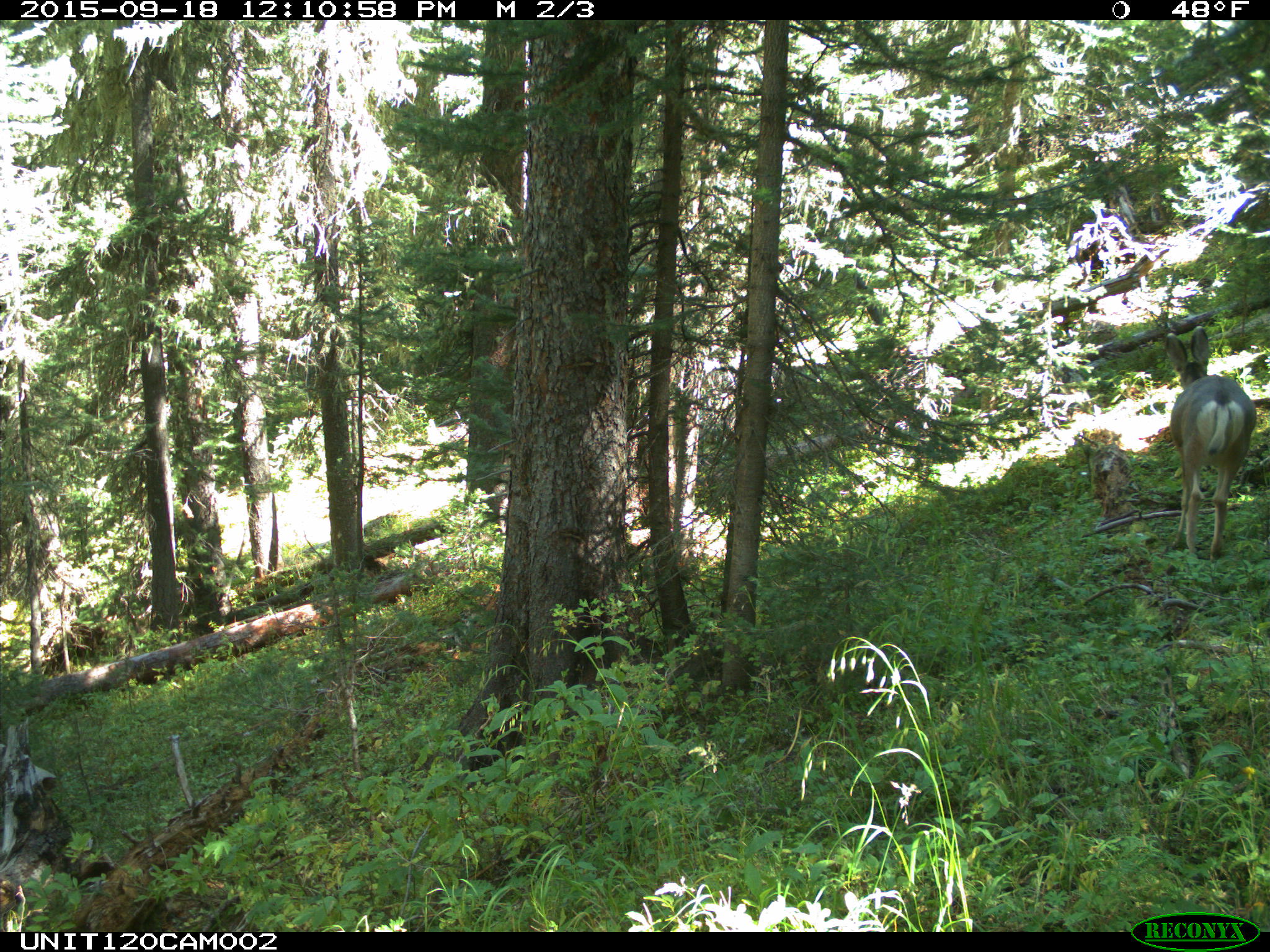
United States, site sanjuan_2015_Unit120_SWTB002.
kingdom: Animalia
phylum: Chordata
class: Mammalia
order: Artiodactyla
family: Cervidae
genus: Odocoileus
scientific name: Odocoileus hemionus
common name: mule deer